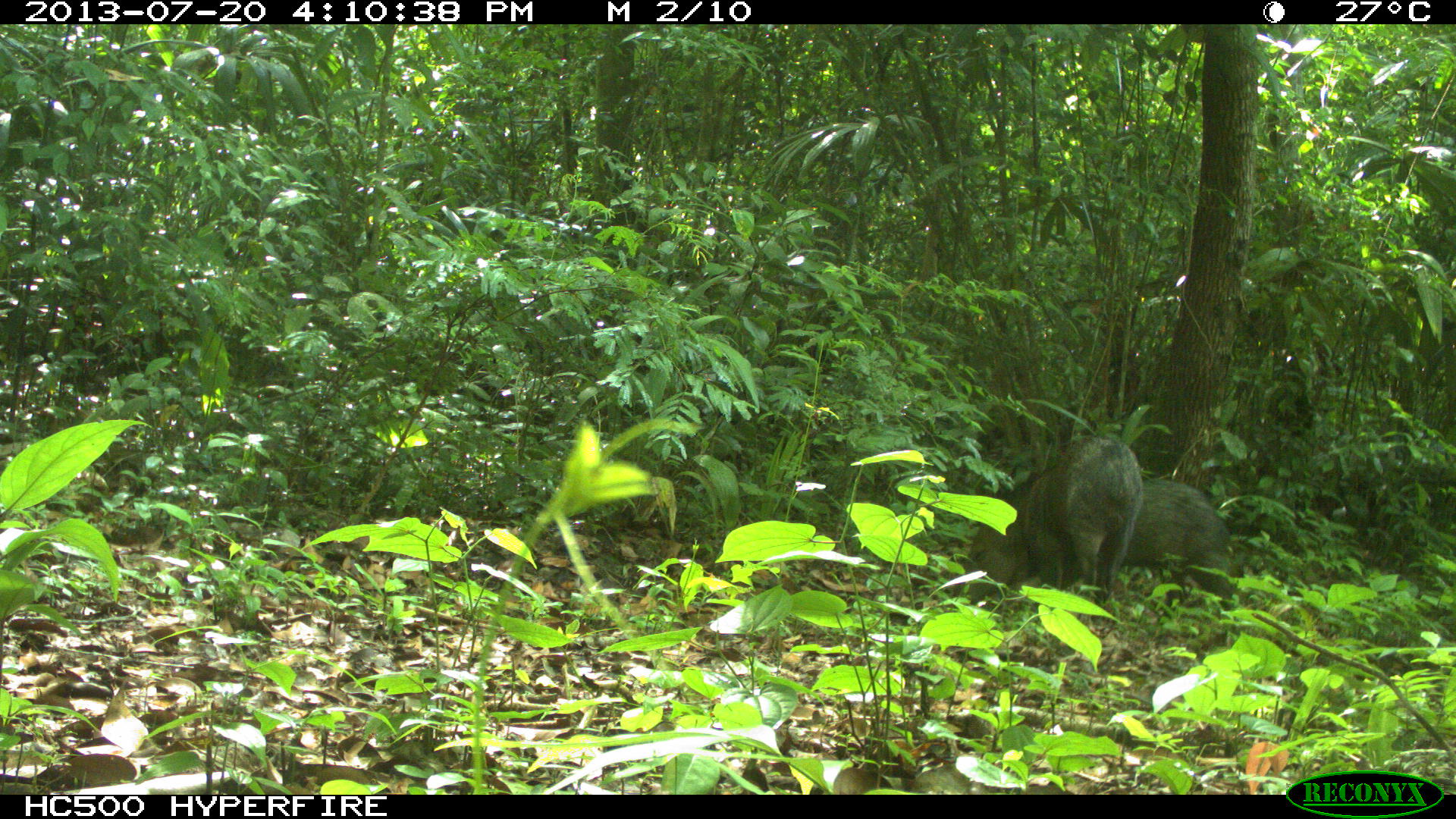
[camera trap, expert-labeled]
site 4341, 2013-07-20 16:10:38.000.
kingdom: Animalia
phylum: Chordata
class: Mammalia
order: Artiodactyla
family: Tayassuidae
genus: Pecari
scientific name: Pecari tajacu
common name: collared peccary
Pecari tajacu (collared peccary), count 2.